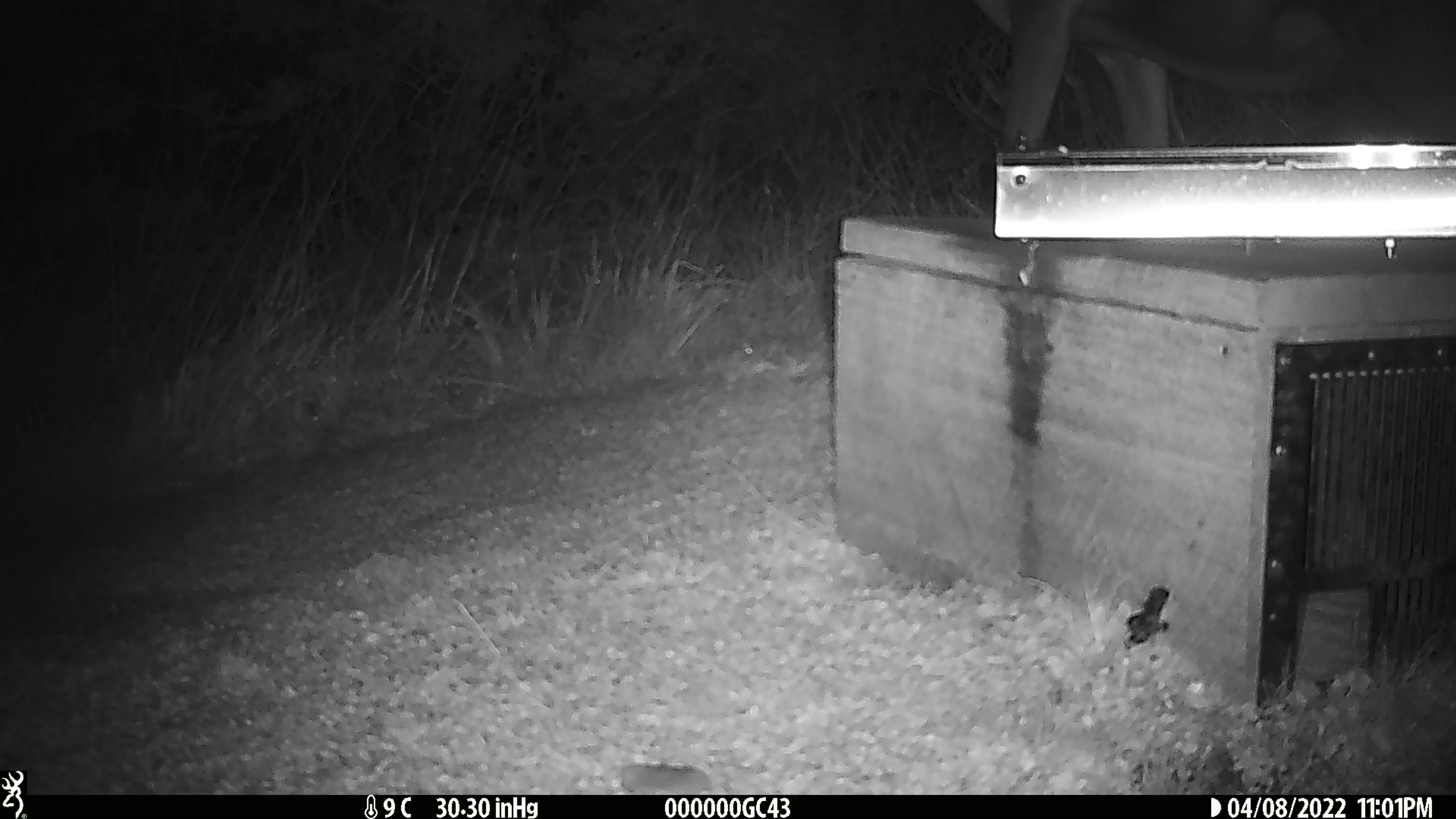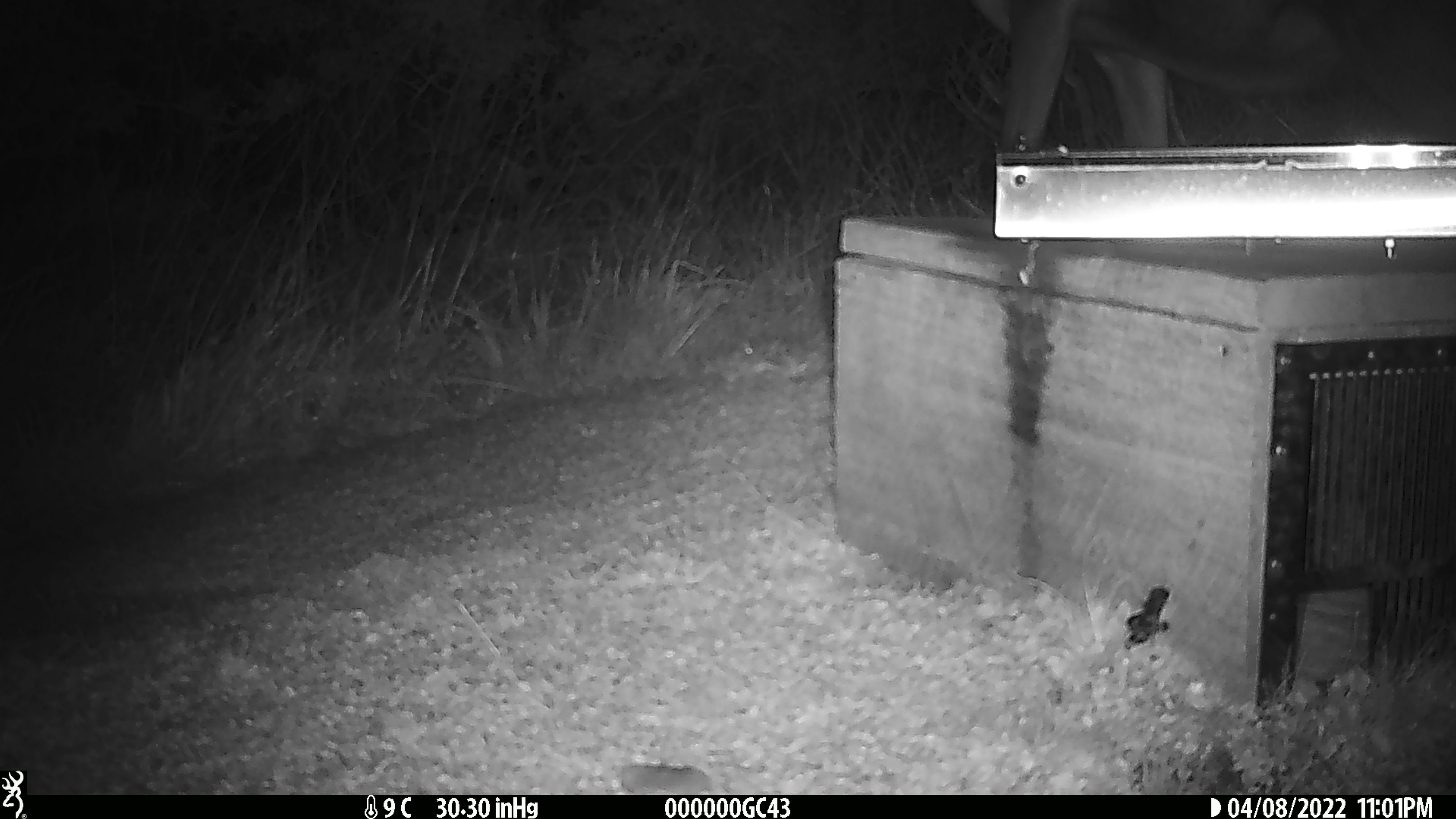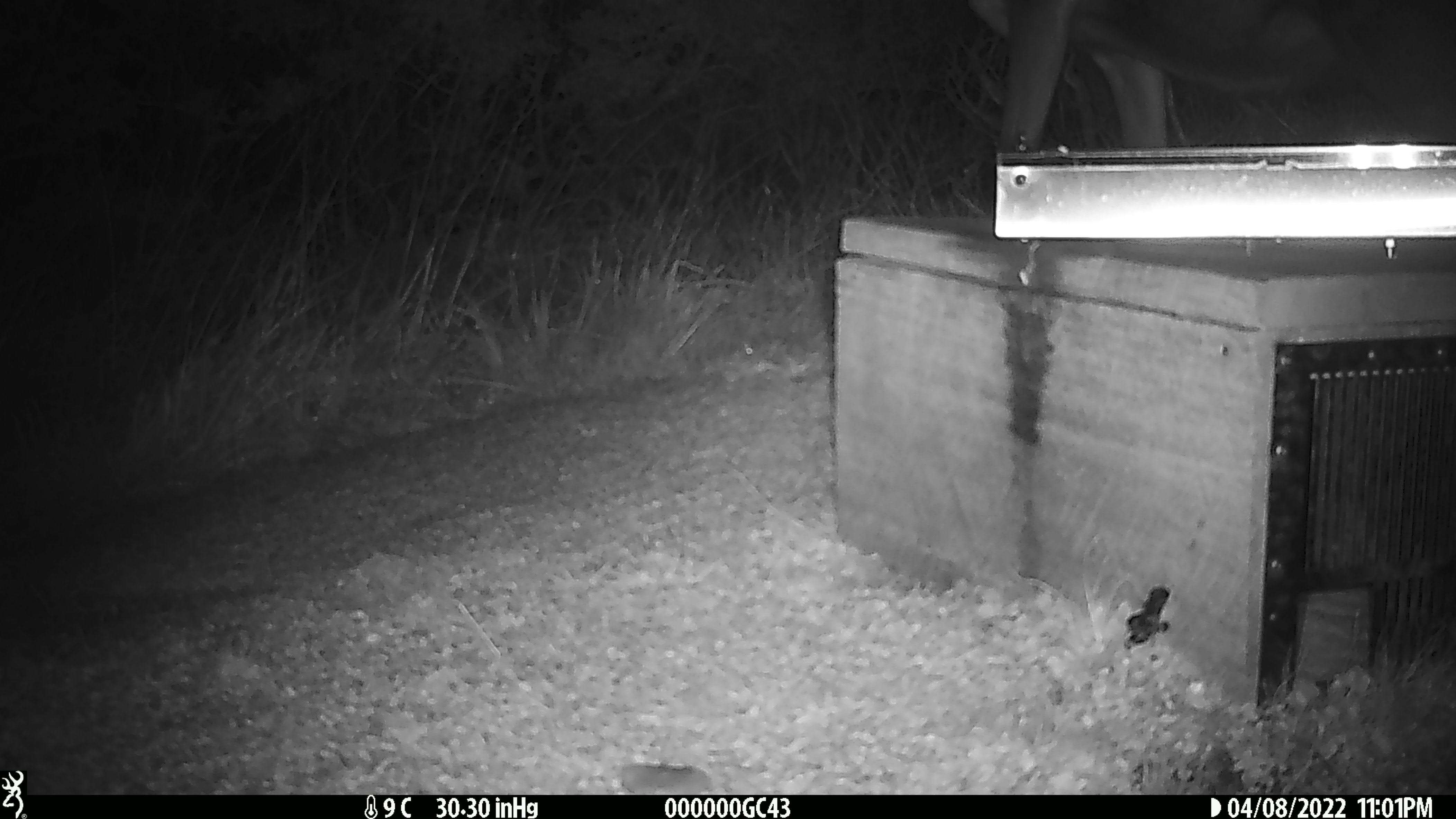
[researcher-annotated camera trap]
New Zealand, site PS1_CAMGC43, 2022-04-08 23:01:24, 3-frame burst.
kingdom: Animalia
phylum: Chordata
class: Mammalia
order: Artiodactyla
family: Cervidae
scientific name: Cervidae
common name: deer